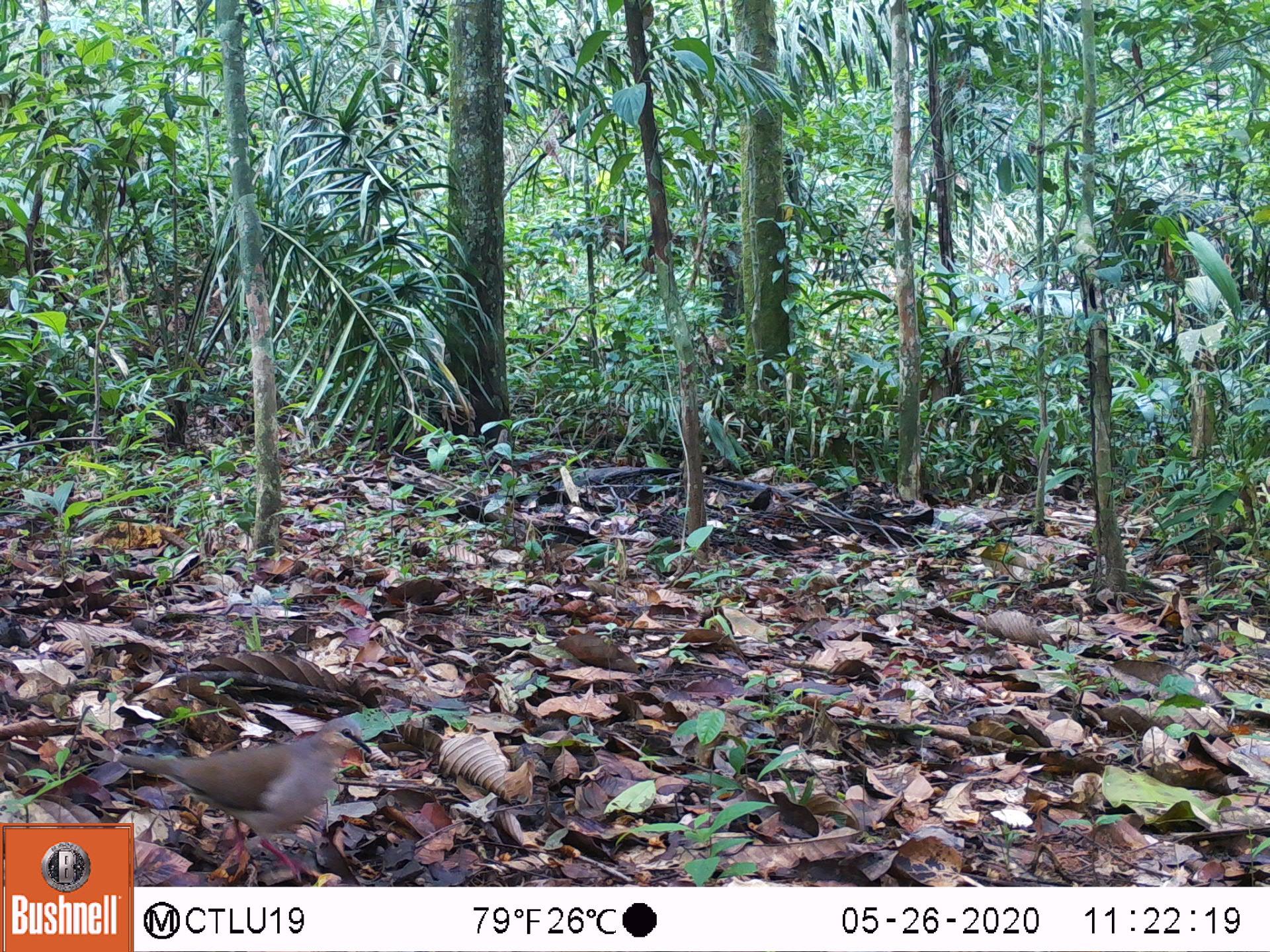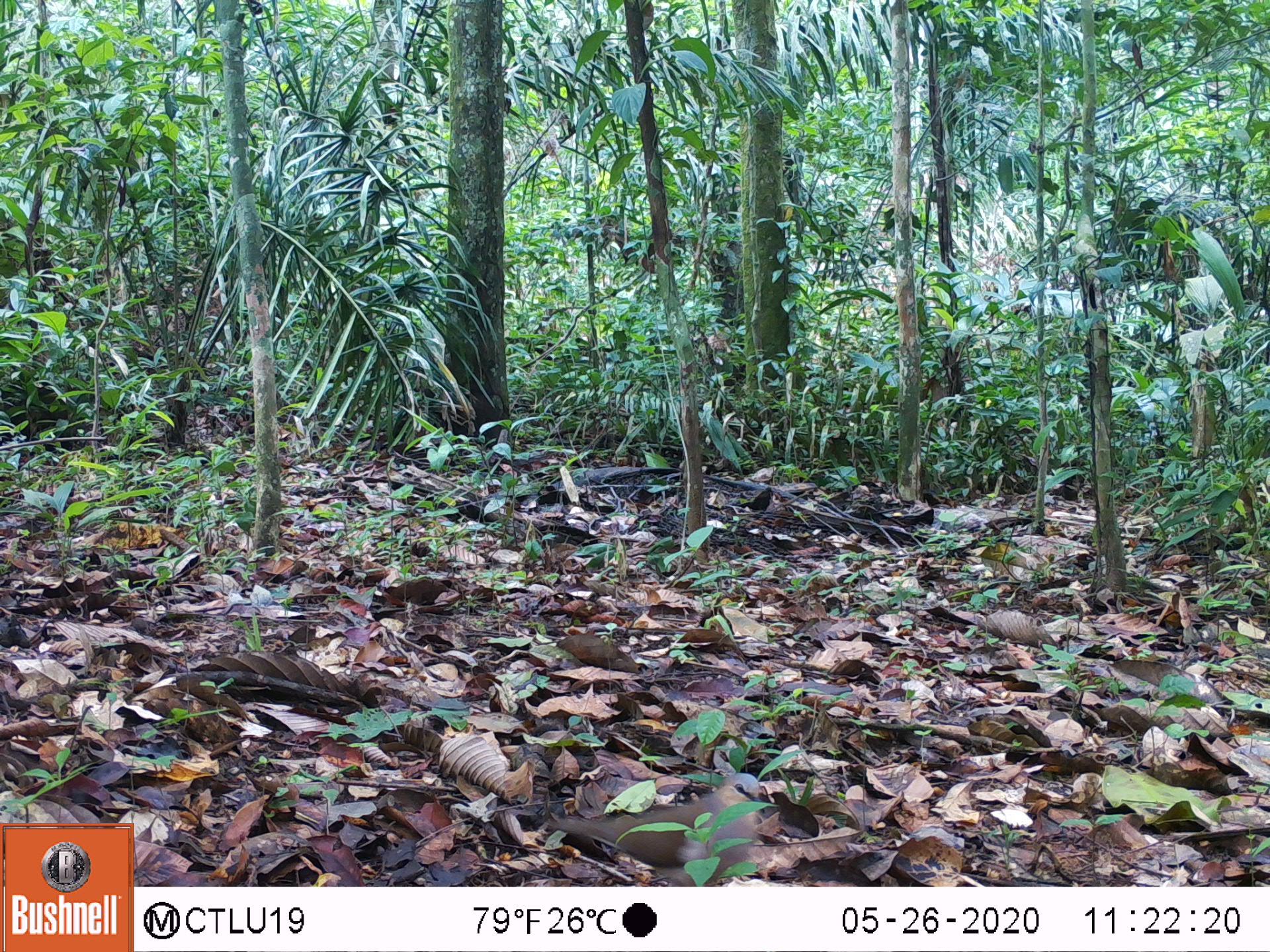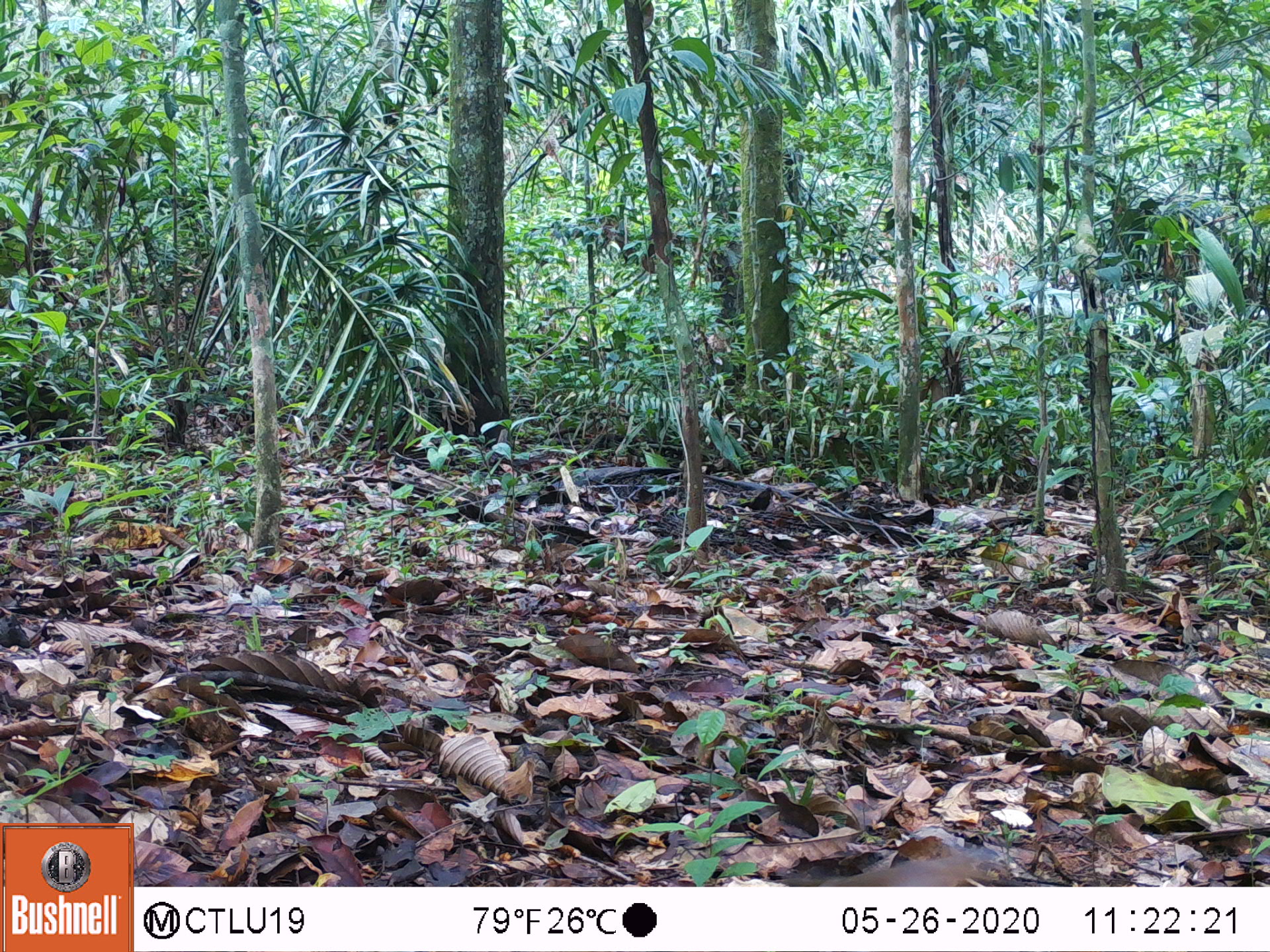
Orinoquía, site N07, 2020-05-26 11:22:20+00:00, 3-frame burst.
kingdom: Animalia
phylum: Chordata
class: Aves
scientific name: Aves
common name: bird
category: unknown bird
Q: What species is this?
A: Unknown bird (bird) (Aves).